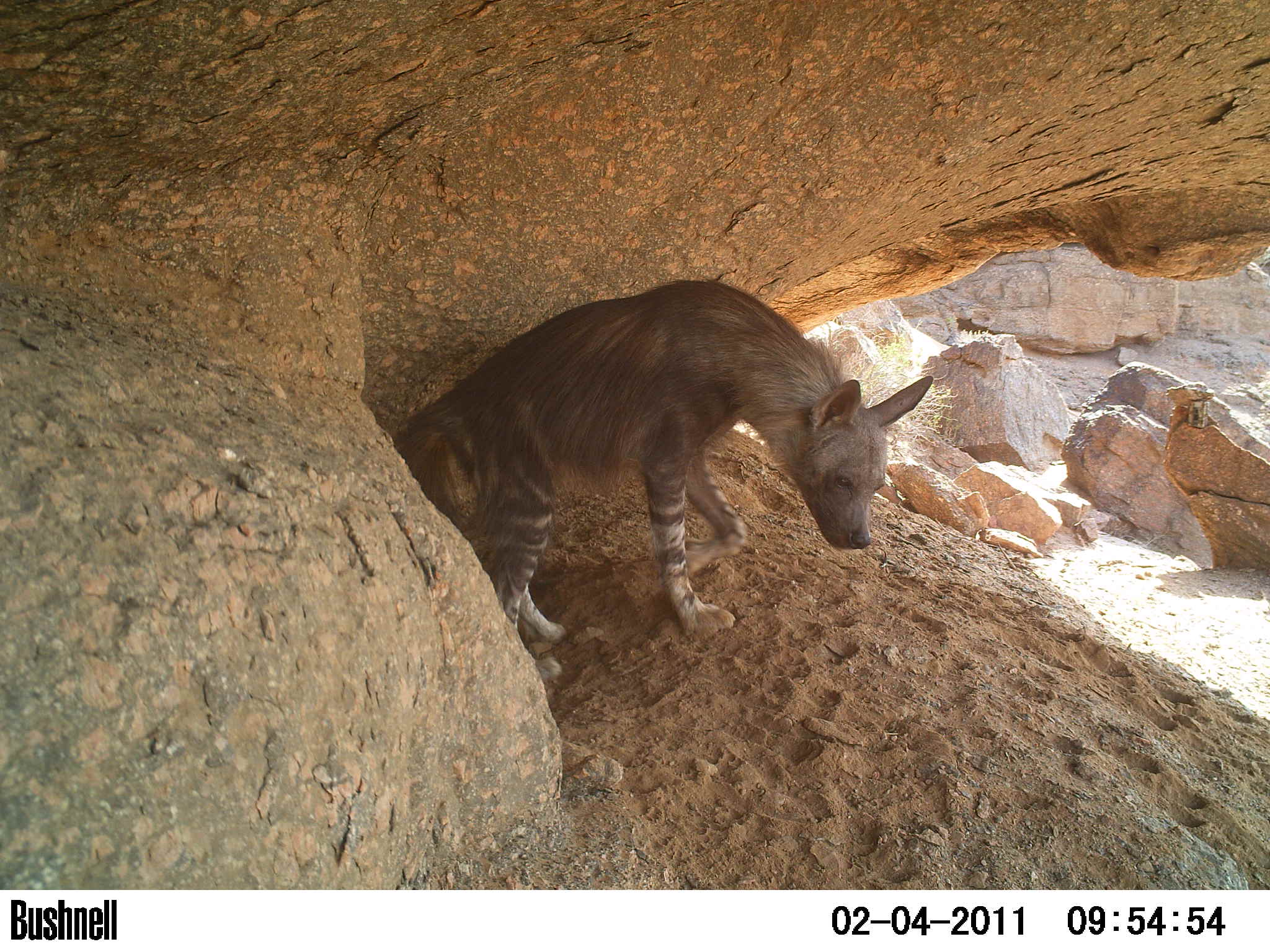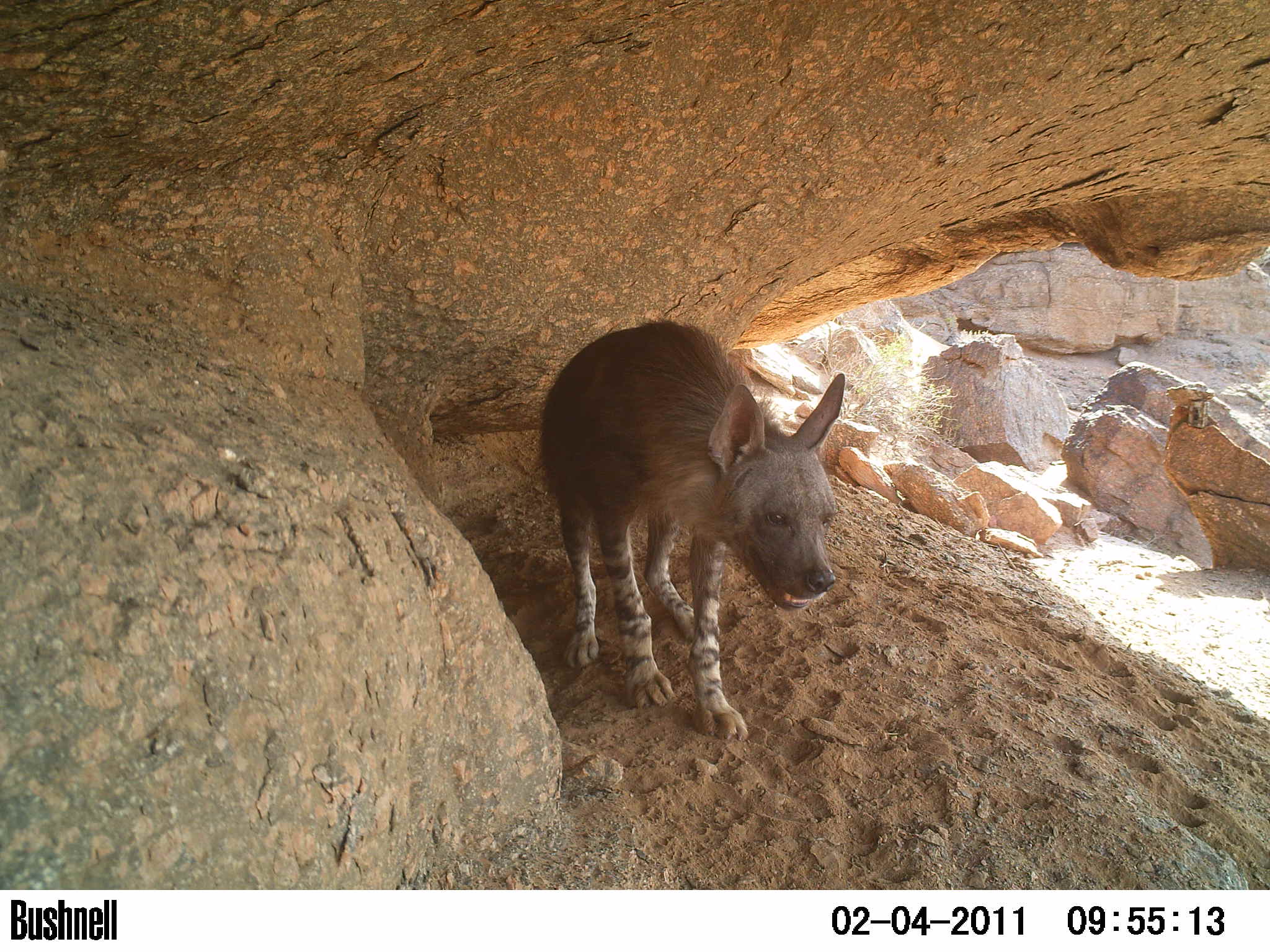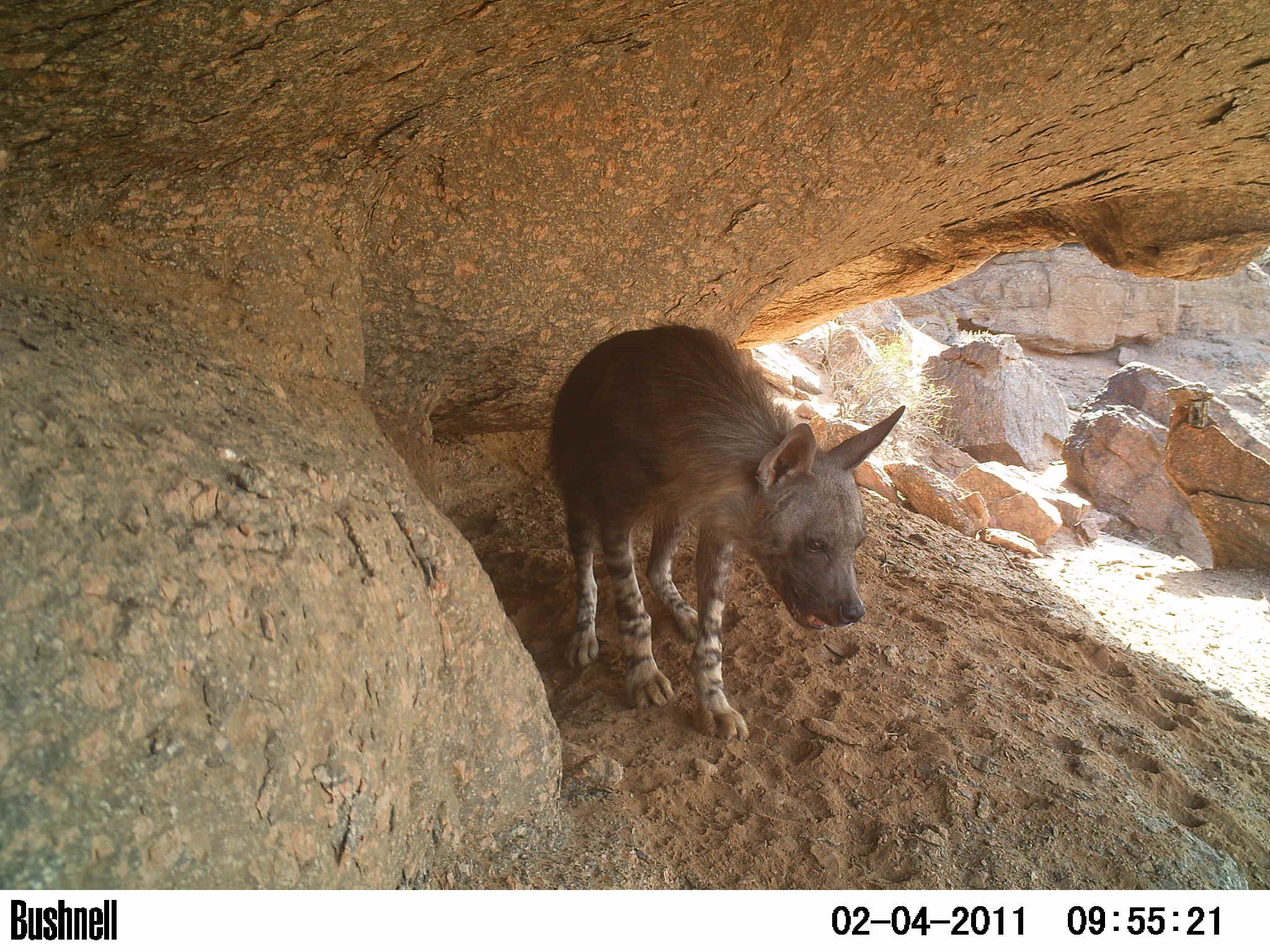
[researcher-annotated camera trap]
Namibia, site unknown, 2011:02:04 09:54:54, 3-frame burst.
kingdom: Animalia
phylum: Chordata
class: Mammalia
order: Carnivora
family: Hyaenidae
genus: Parahyaena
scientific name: Parahyaena brunnea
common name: brown hyena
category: hyaena brunnea